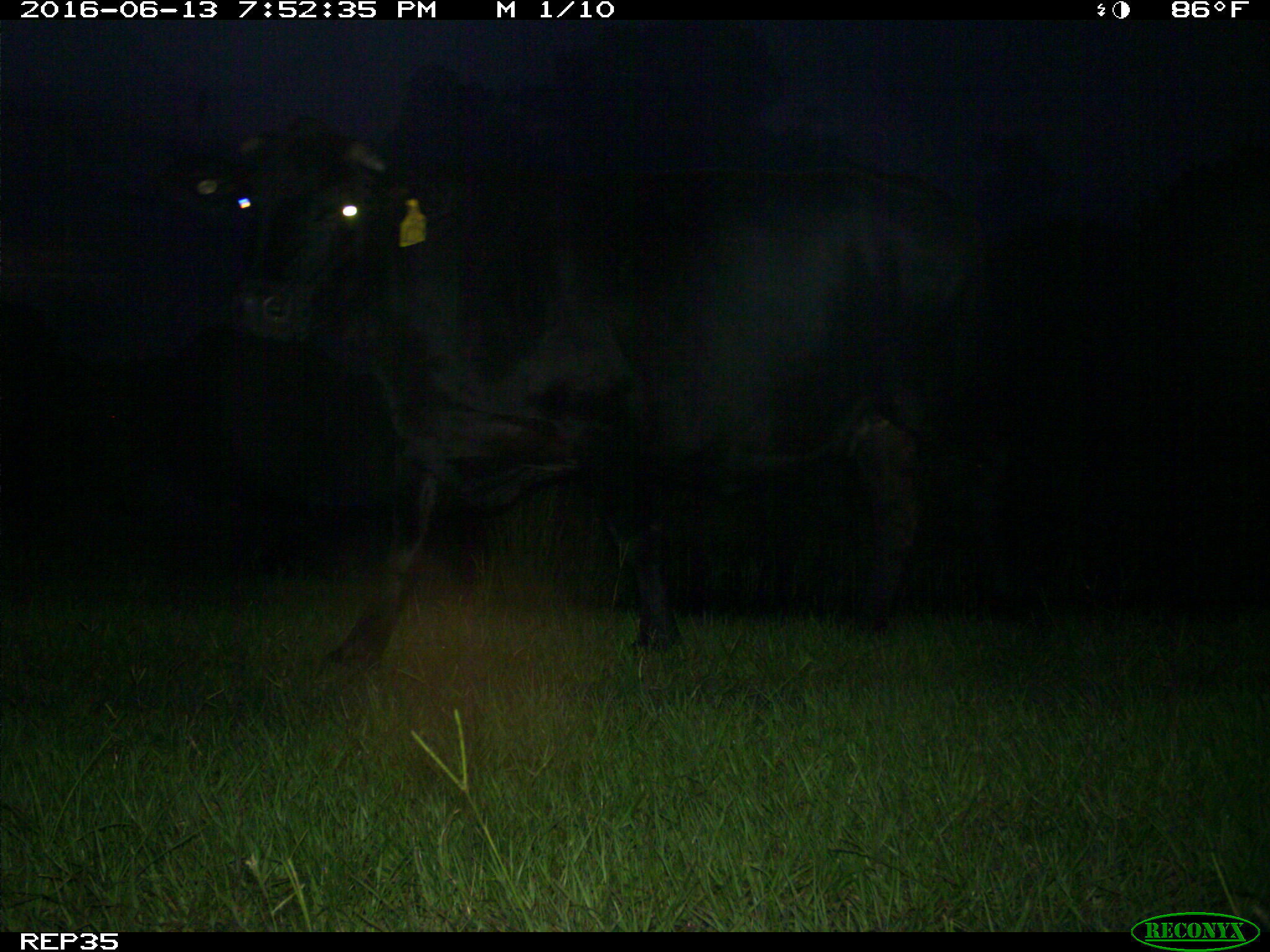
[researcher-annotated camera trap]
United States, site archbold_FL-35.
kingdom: Animalia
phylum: Chordata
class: Mammalia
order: Artiodactyla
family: Bovidae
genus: Bos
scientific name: Bos taurus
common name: domestic cow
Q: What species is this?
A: Bos taurus (domestic cow).